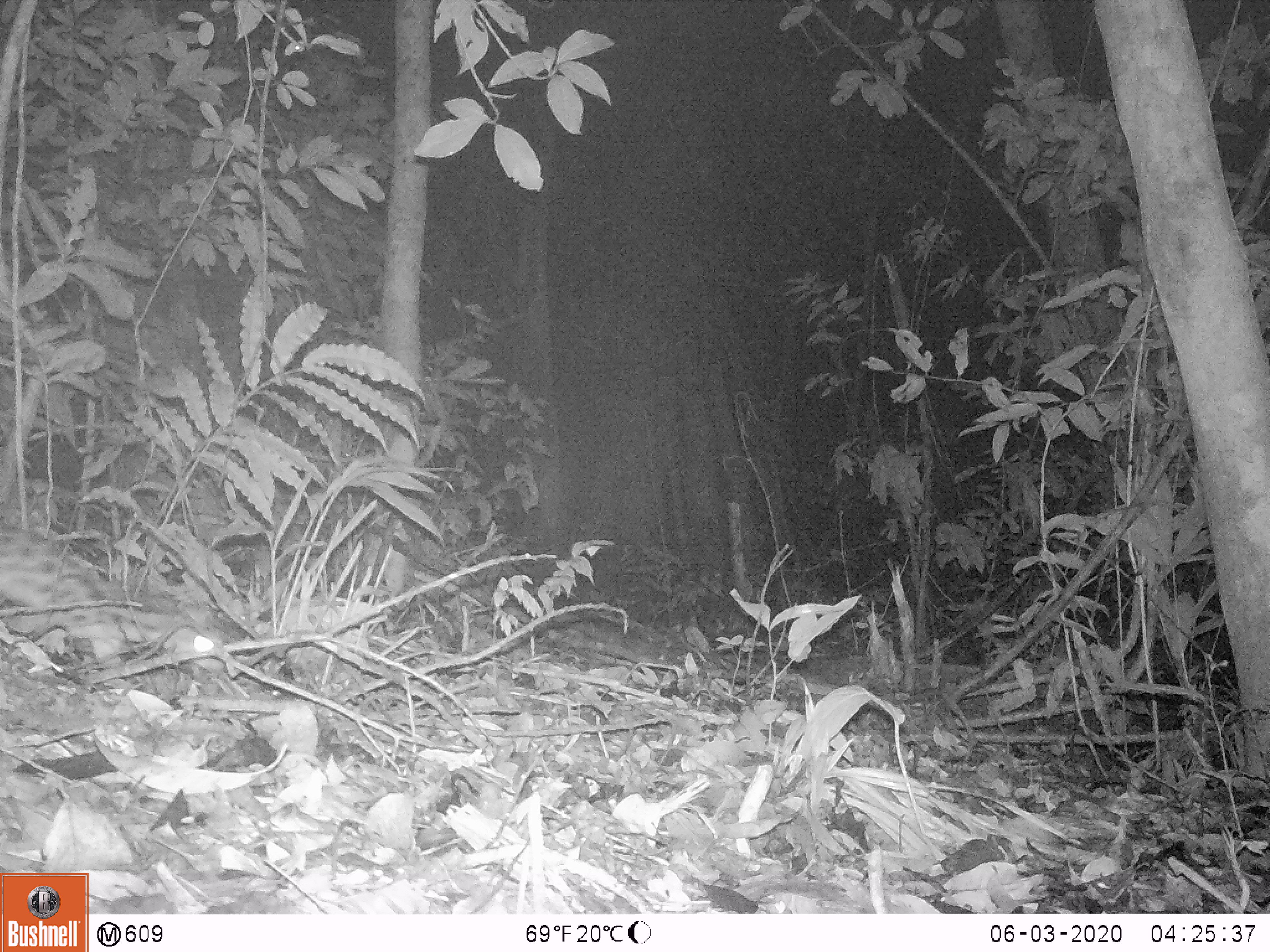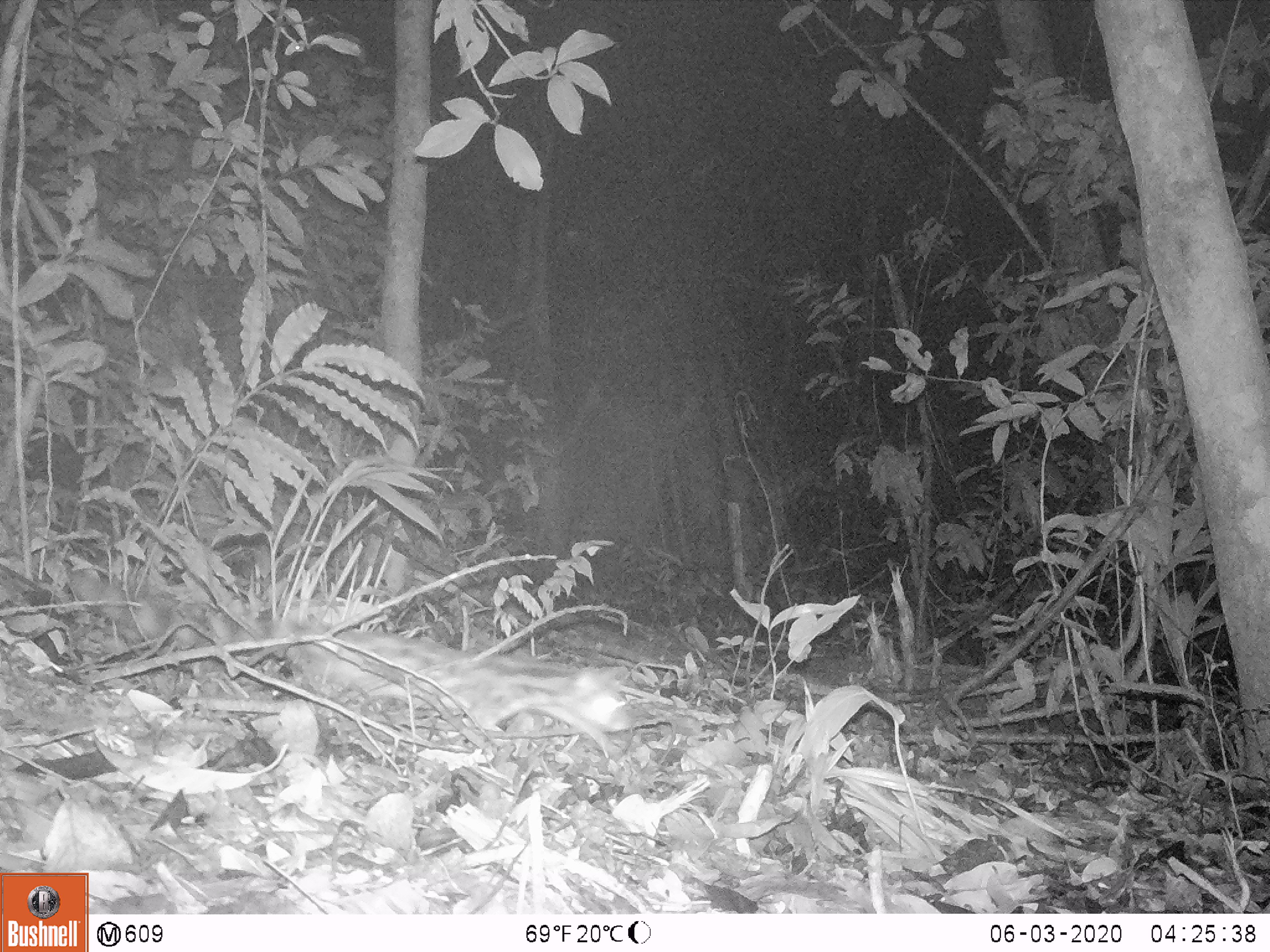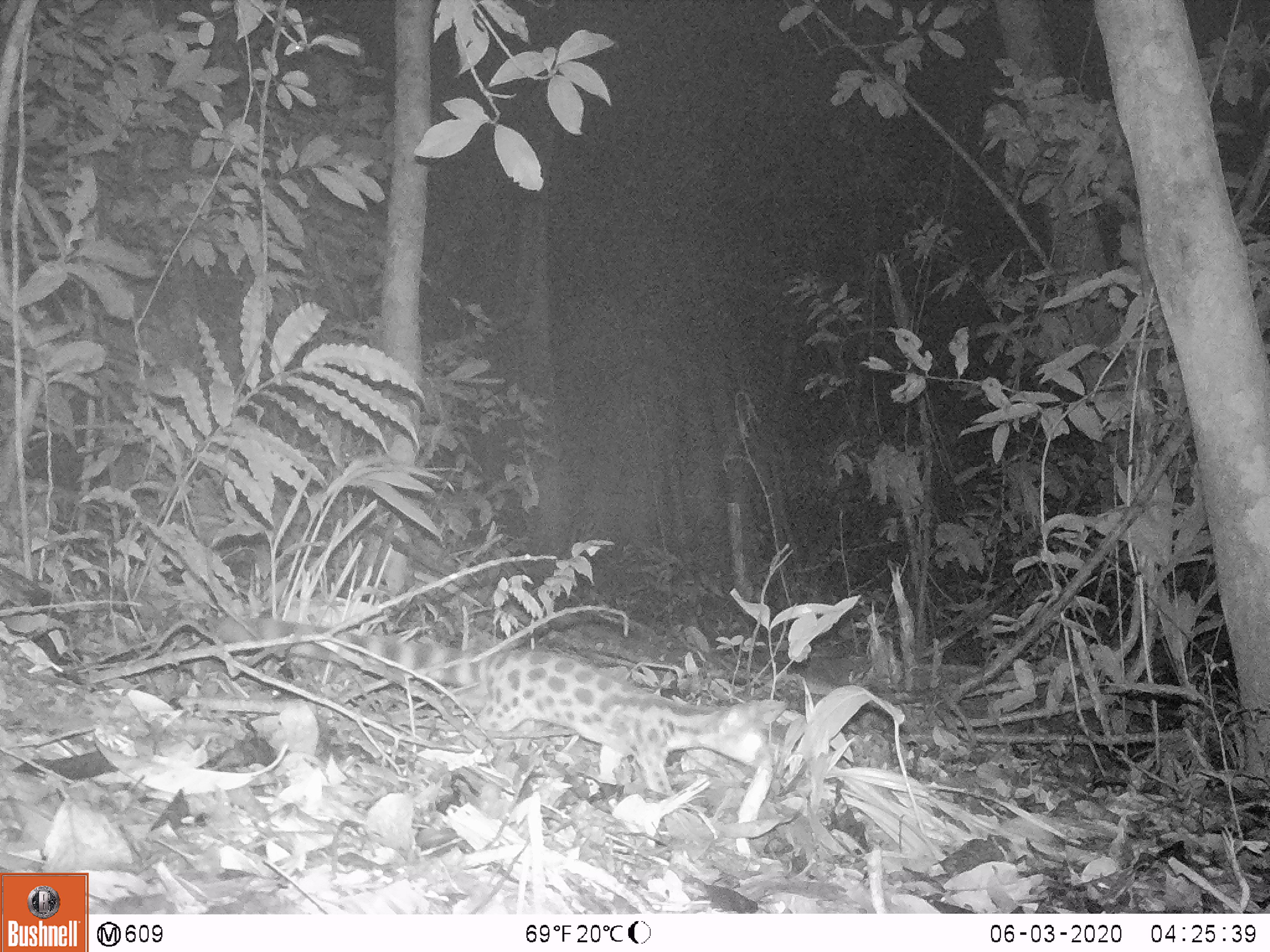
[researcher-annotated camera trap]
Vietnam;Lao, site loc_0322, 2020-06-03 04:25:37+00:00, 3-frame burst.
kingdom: Animalia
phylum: Chordata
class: Mammalia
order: Carnivora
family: Prionodontidae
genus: Prionodon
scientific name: Prionodon pardicolor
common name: spotted linsang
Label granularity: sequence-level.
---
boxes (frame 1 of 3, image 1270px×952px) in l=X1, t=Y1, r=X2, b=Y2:
spotted linsang: l=0, t=521, r=228, b=676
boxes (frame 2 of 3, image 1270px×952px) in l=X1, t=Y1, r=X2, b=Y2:
spotted linsang: l=65, t=564, r=631, b=740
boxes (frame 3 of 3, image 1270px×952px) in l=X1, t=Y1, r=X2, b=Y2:
spotted linsang: l=212, t=615, r=786, b=793